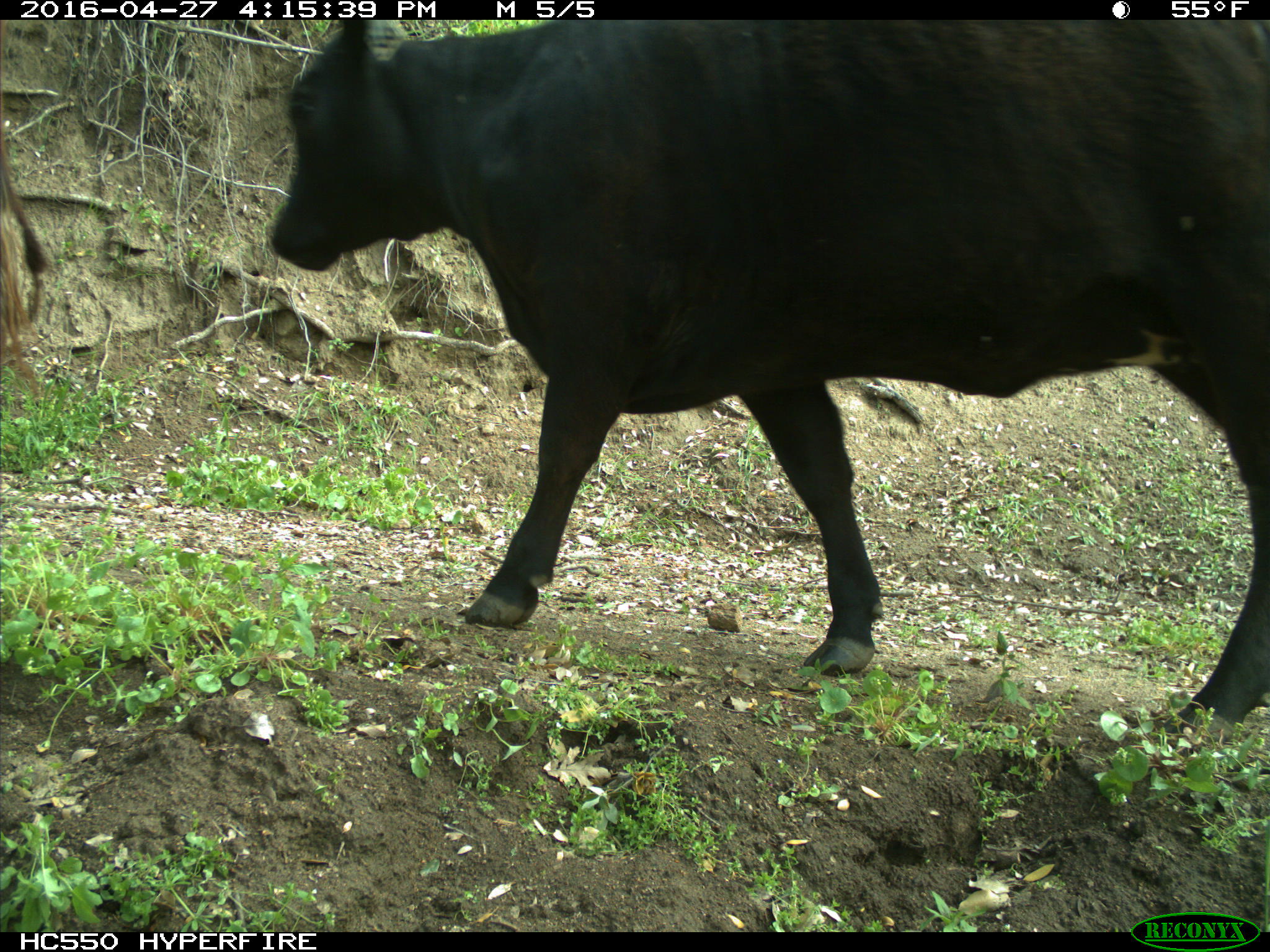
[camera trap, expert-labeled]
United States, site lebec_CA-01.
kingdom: Animalia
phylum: Chordata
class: Mammalia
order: Artiodactyla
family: Bovidae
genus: Bos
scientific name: Bos taurus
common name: domestic cow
Bos taurus (domestic cow).